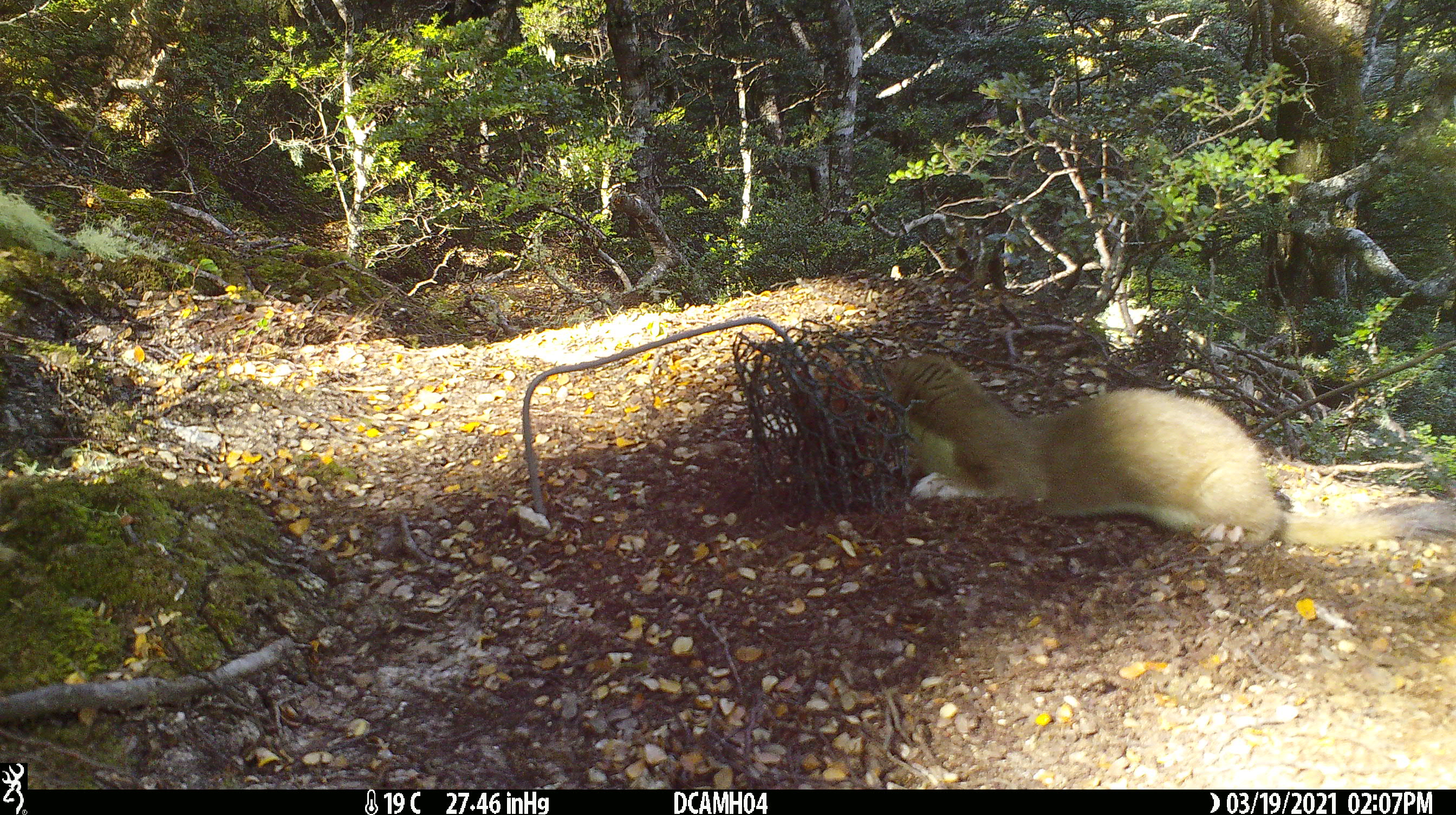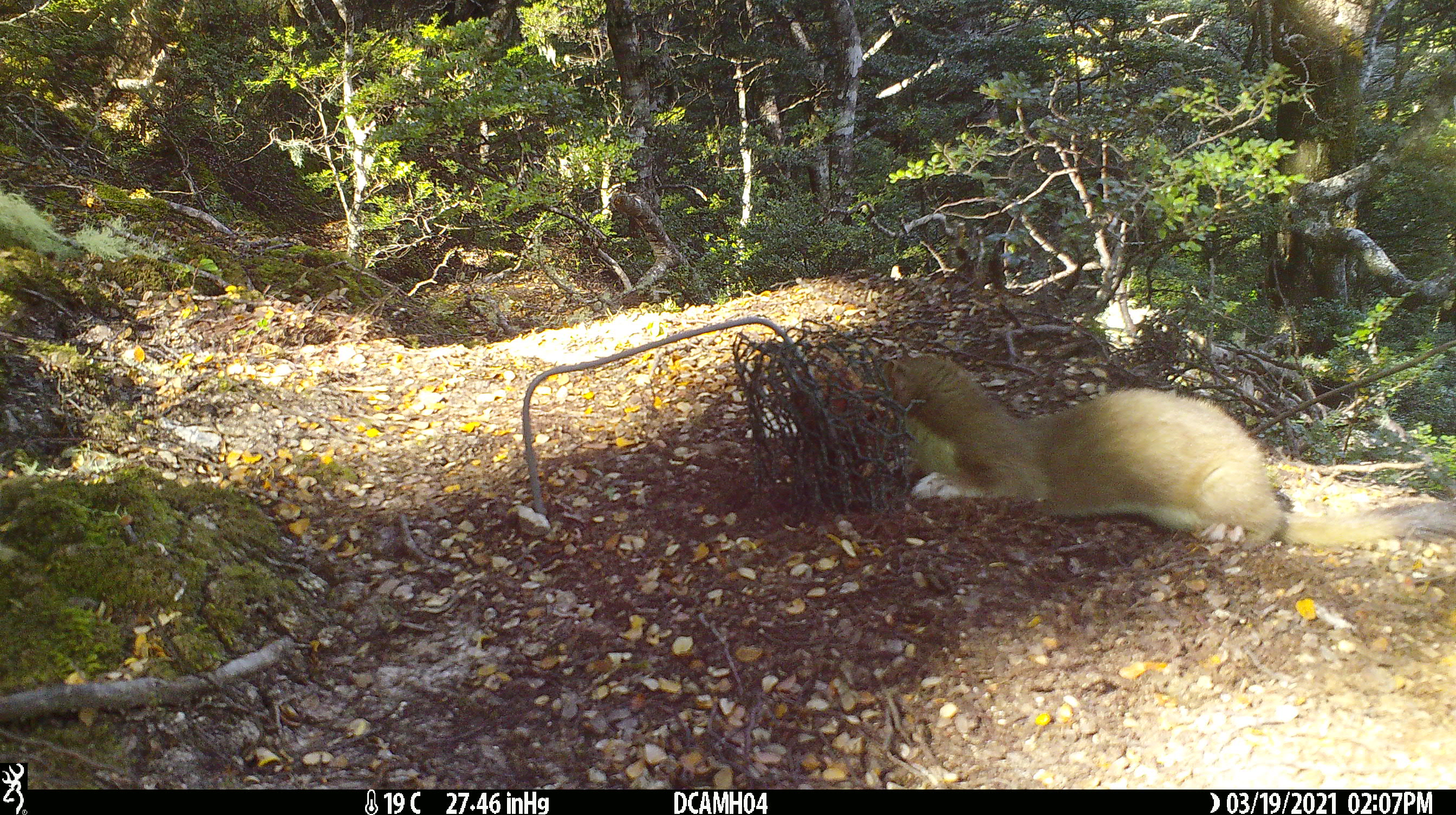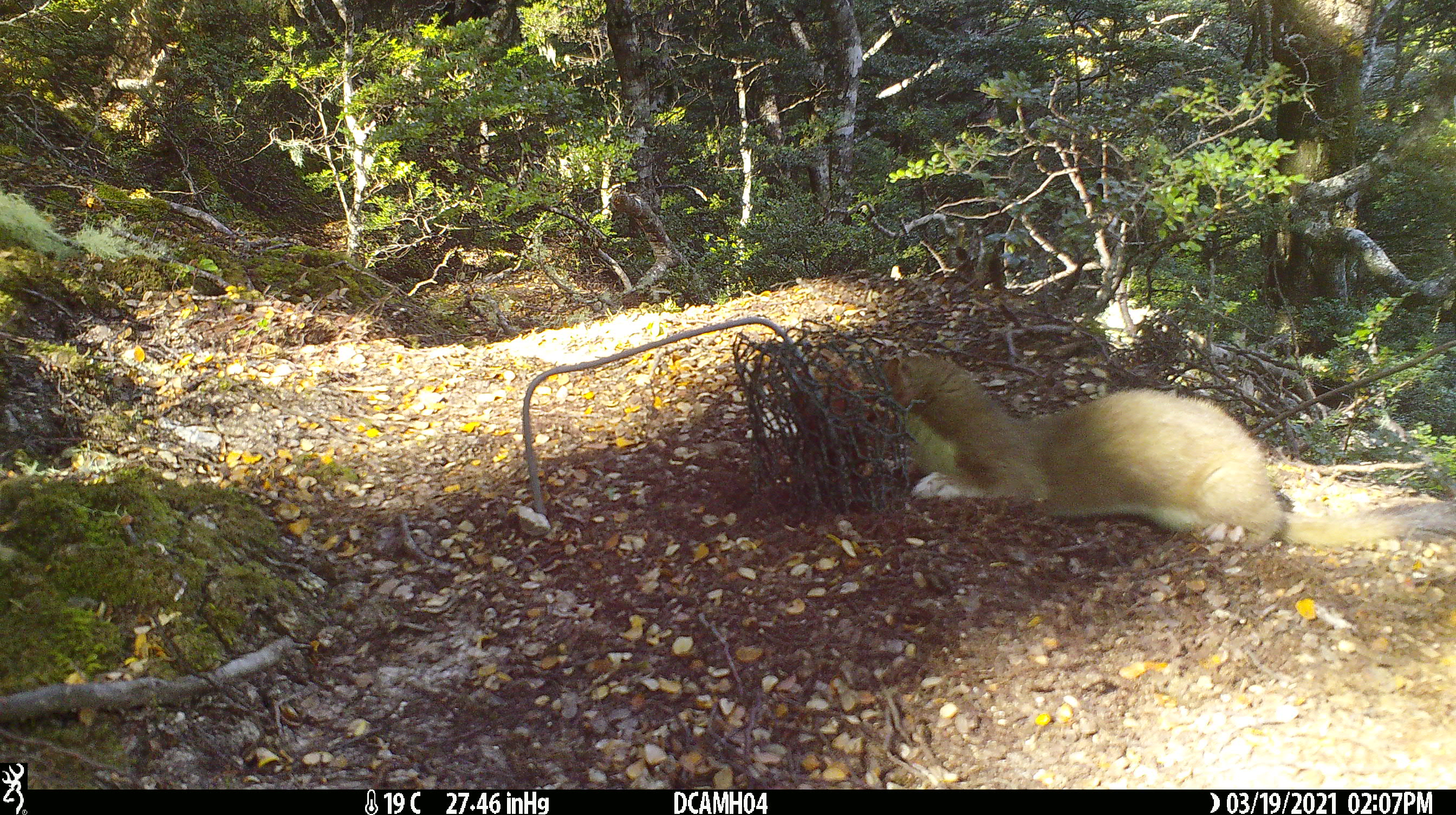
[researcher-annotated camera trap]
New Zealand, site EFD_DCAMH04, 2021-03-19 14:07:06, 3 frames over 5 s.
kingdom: Animalia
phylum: Chordata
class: Mammalia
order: Carnivora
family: Mustelidae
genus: Mustela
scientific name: Mustela erminea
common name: stoat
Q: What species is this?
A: Stoat (Mustela erminea).